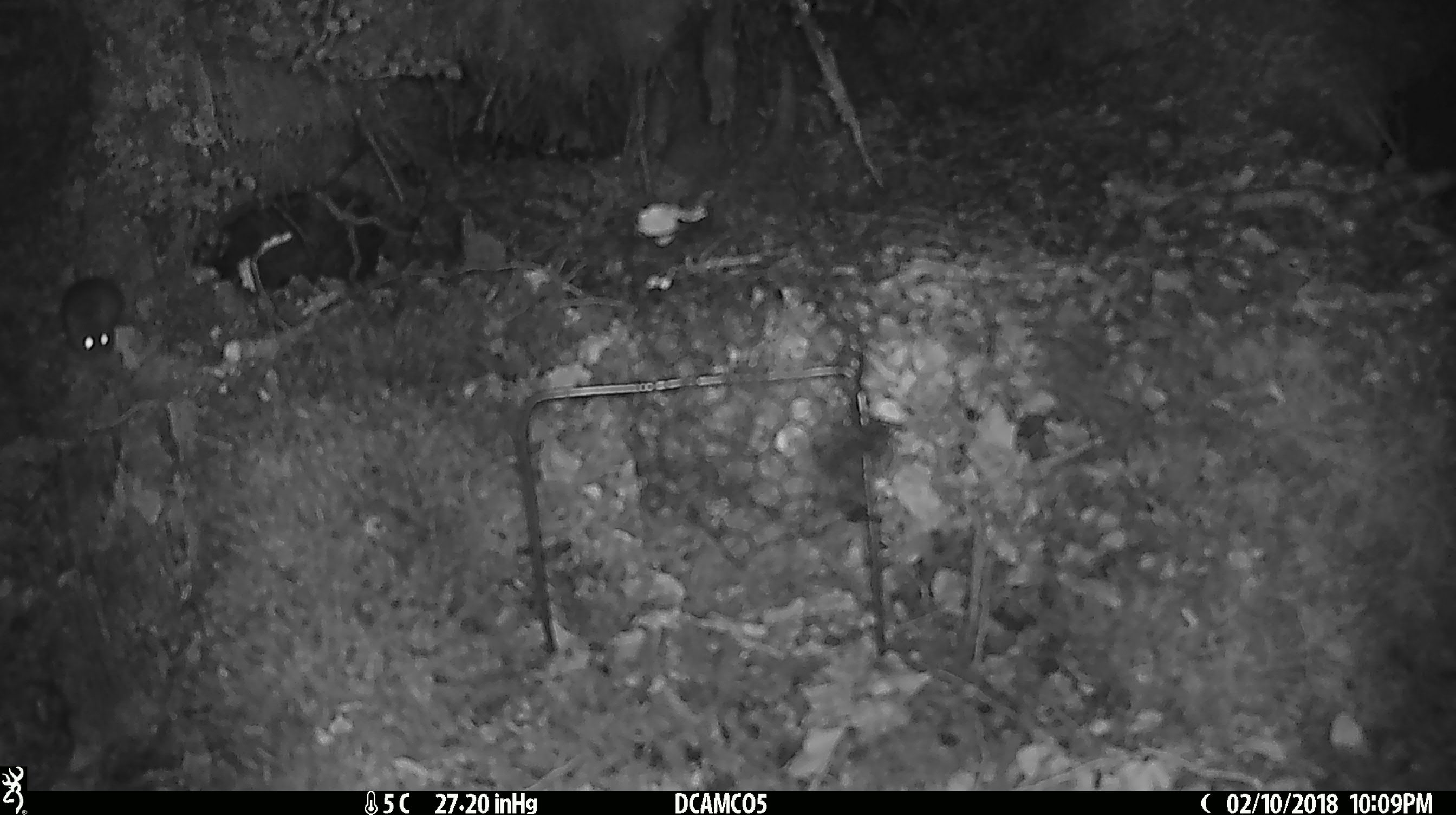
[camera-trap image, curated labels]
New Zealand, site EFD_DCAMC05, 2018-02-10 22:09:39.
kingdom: Animalia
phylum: Chordata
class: Mammalia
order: Rodentia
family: Muridae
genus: Mus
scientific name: Mus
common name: mouse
Mouse (Mus).